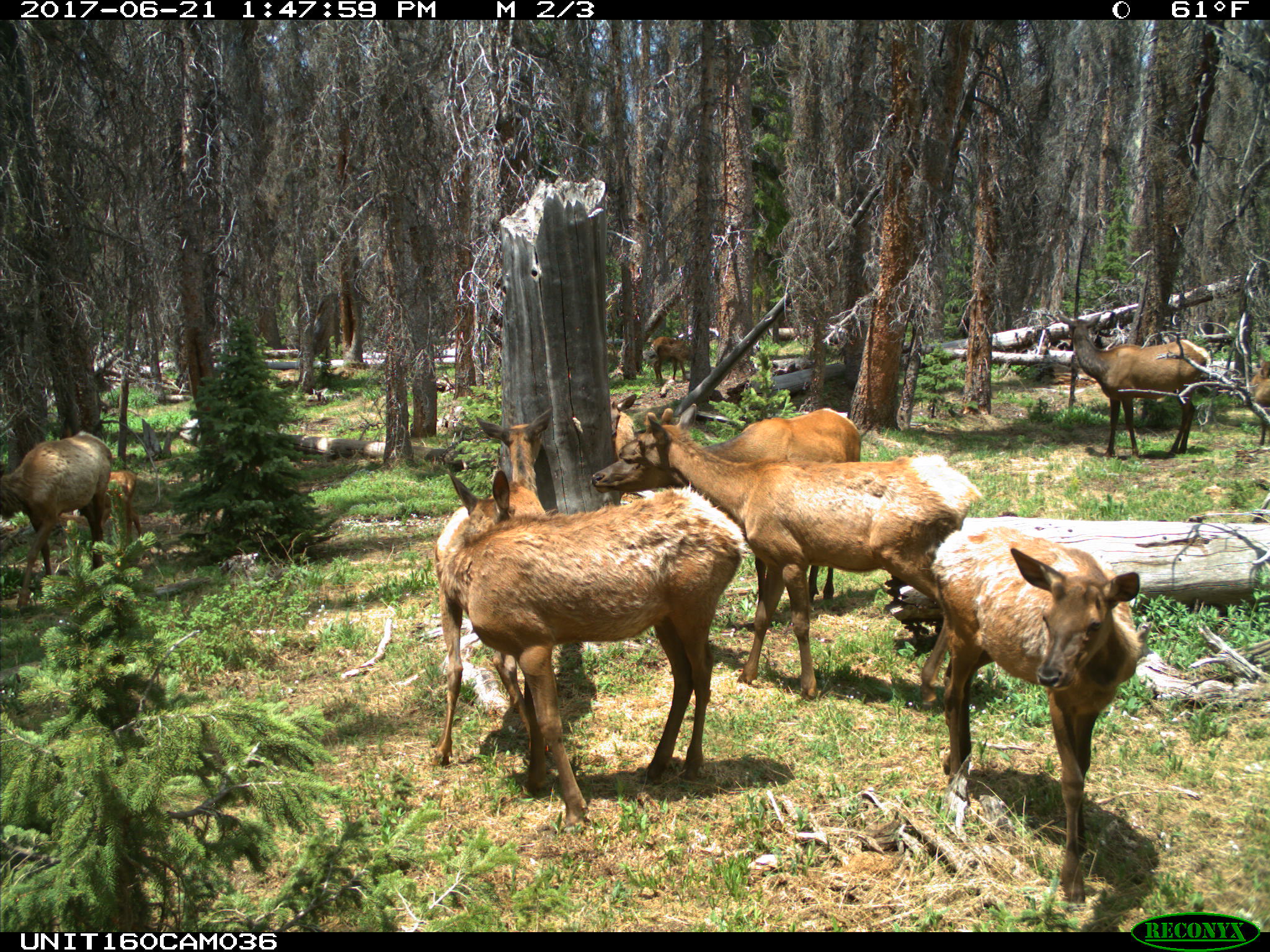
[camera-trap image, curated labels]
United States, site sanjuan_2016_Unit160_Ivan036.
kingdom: Animalia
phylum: Chordata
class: Mammalia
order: Artiodactyla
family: Cervidae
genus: Cervus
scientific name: Cervus elaphus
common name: red deer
Cervus elaphus (red deer).